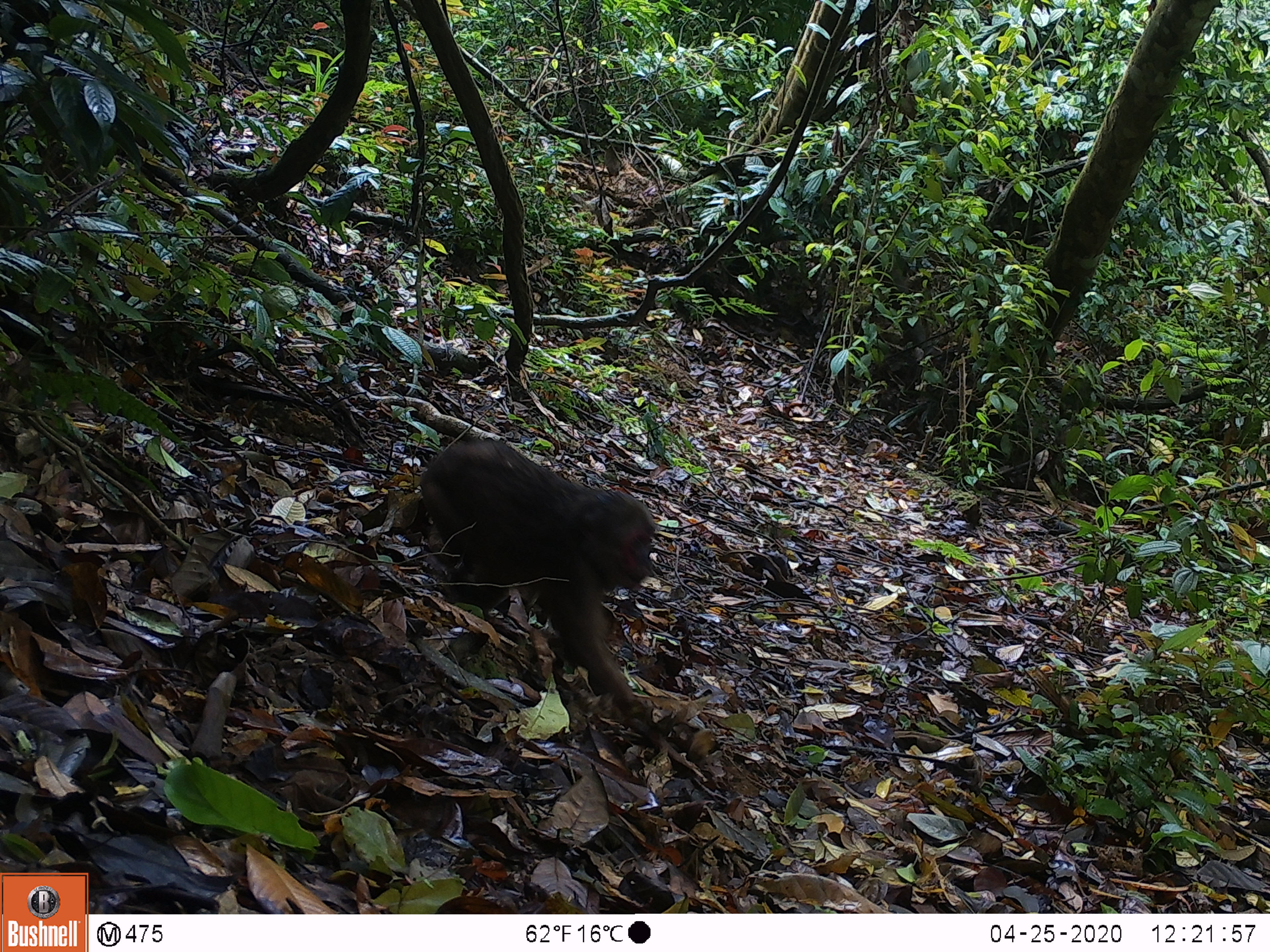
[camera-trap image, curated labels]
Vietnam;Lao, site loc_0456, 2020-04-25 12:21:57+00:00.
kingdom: Animalia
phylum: Chordata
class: Mammalia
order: Primates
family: Cercopithecidae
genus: Macaca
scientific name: Macaca arctoides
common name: stump-tailed macaque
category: stump tailed macaque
Stump tailed macaque (stump-tailed macaque) (Macaca arctoides). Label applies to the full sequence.